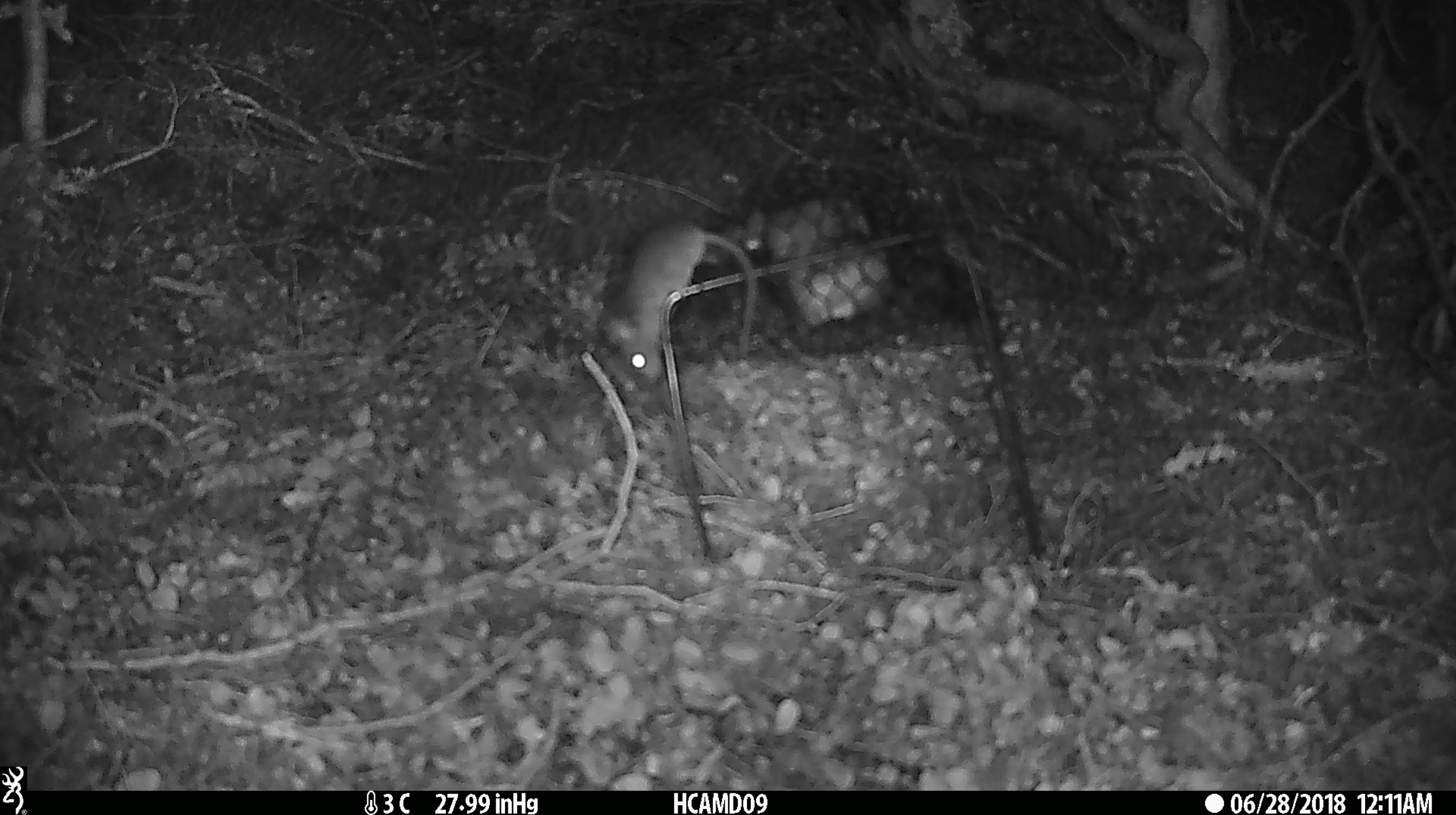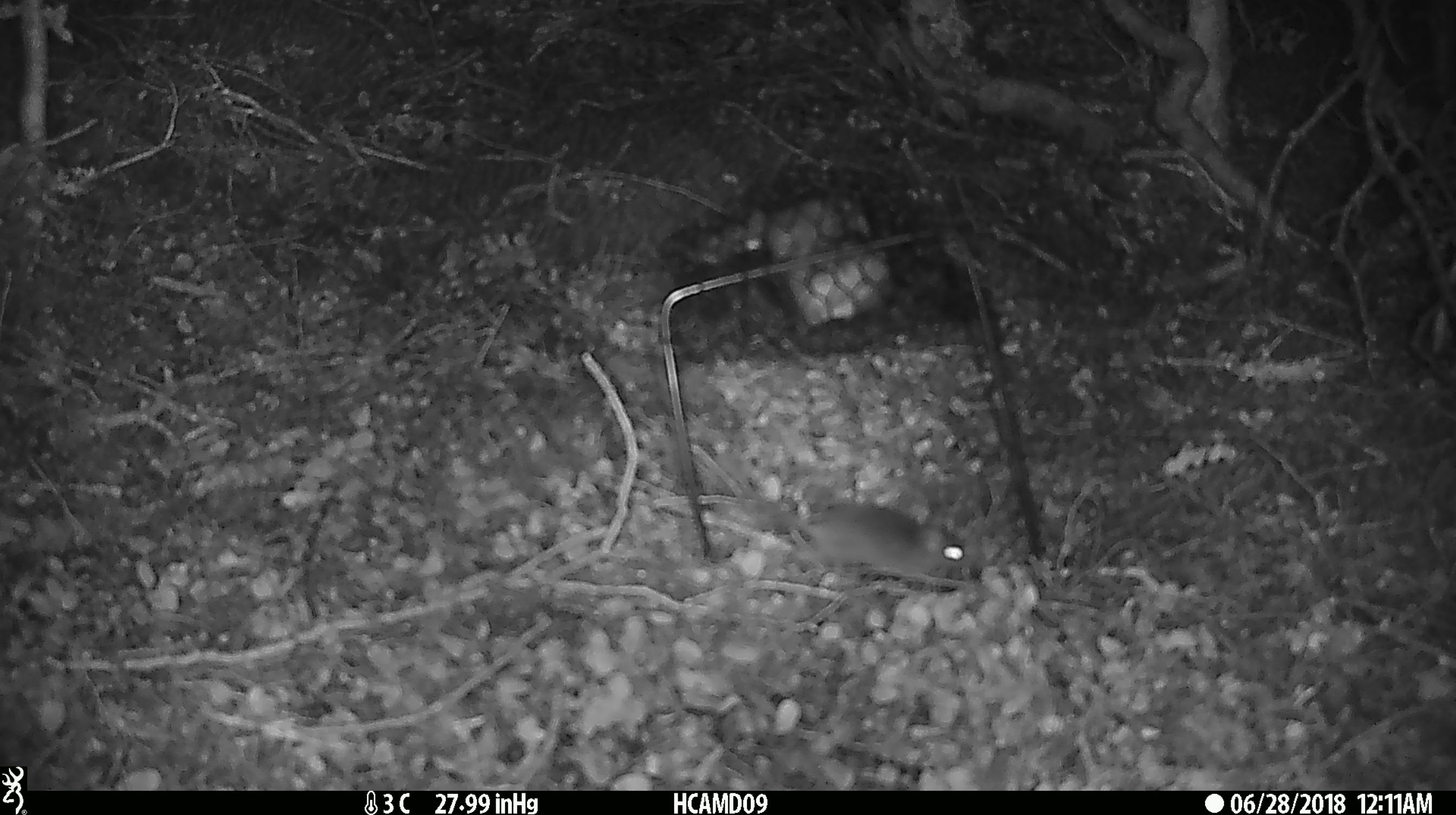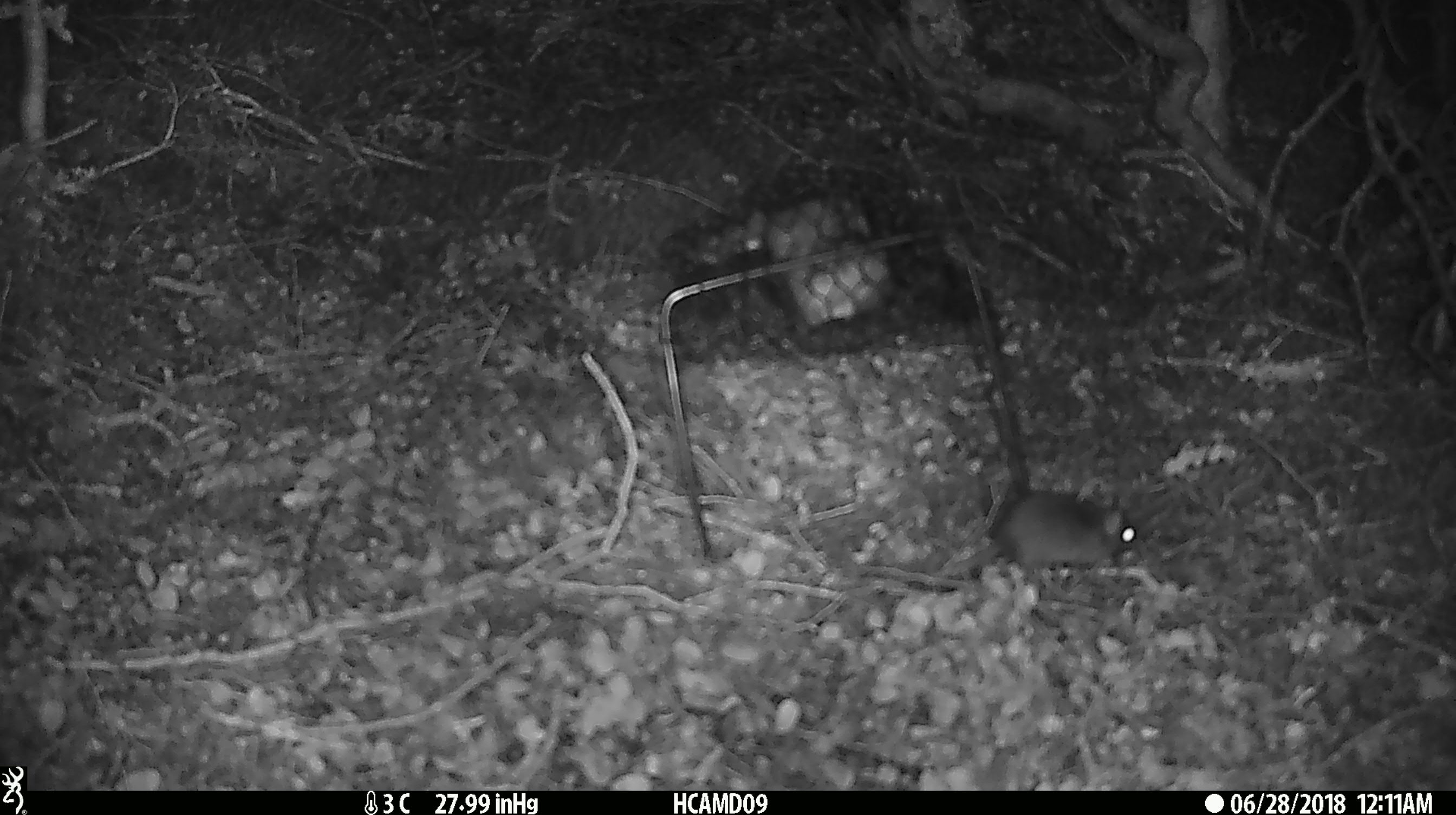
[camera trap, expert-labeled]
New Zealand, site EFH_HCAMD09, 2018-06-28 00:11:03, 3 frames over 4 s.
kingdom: Animalia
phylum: Chordata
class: Mammalia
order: Rodentia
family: Muridae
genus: Mus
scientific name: Mus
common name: mouse